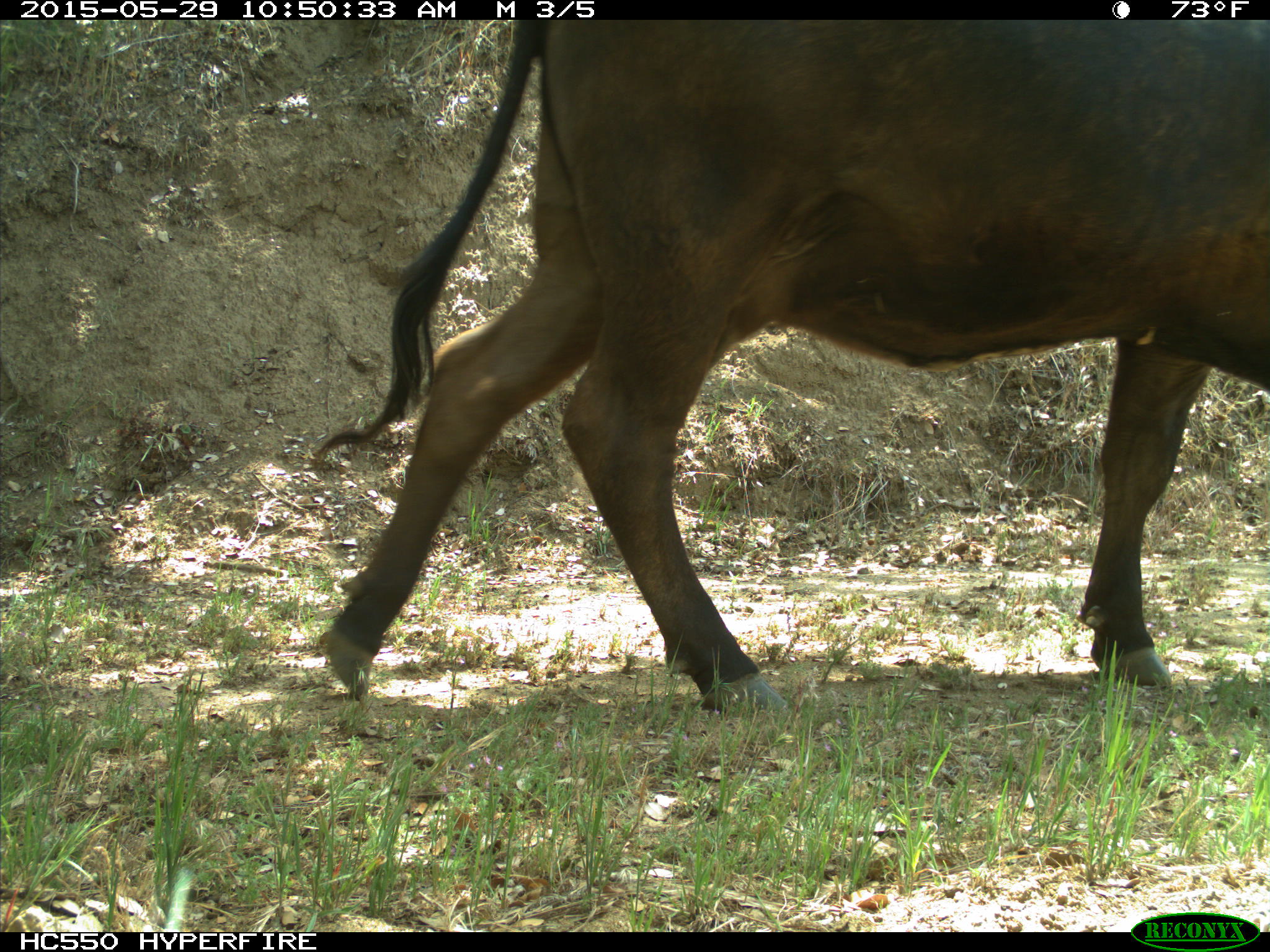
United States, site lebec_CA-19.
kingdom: Animalia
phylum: Chordata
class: Mammalia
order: Artiodactyla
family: Bovidae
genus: Bos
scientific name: Bos taurus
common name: domestic cow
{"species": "Bos taurus (domestic cow)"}